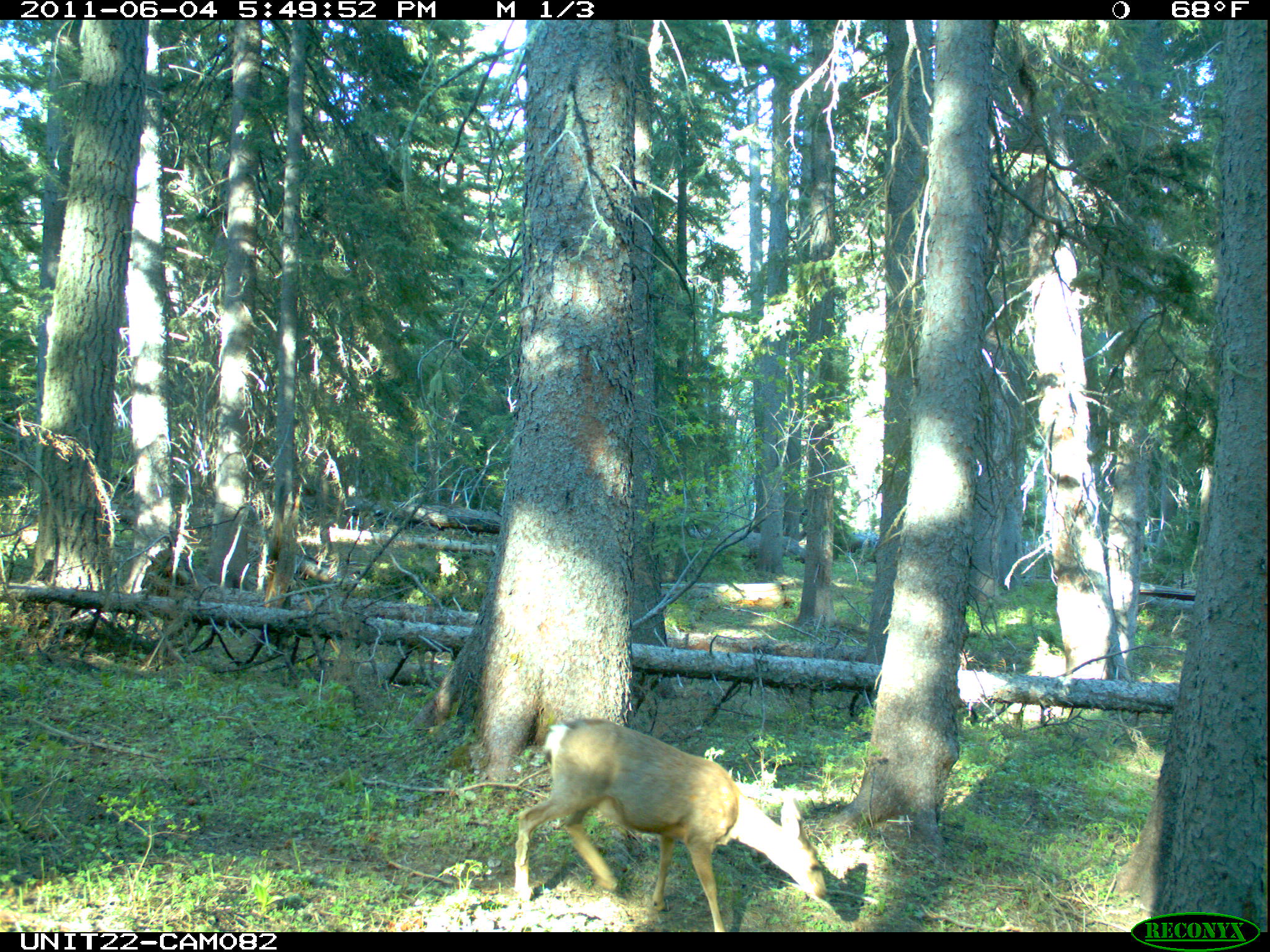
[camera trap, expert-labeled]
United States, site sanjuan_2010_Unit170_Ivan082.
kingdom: Animalia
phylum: Chordata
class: Mammalia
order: Artiodactyla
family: Cervidae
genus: Odocoileus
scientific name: Odocoileus hemionus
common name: mule deer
Odocoileus hemionus (mule deer).